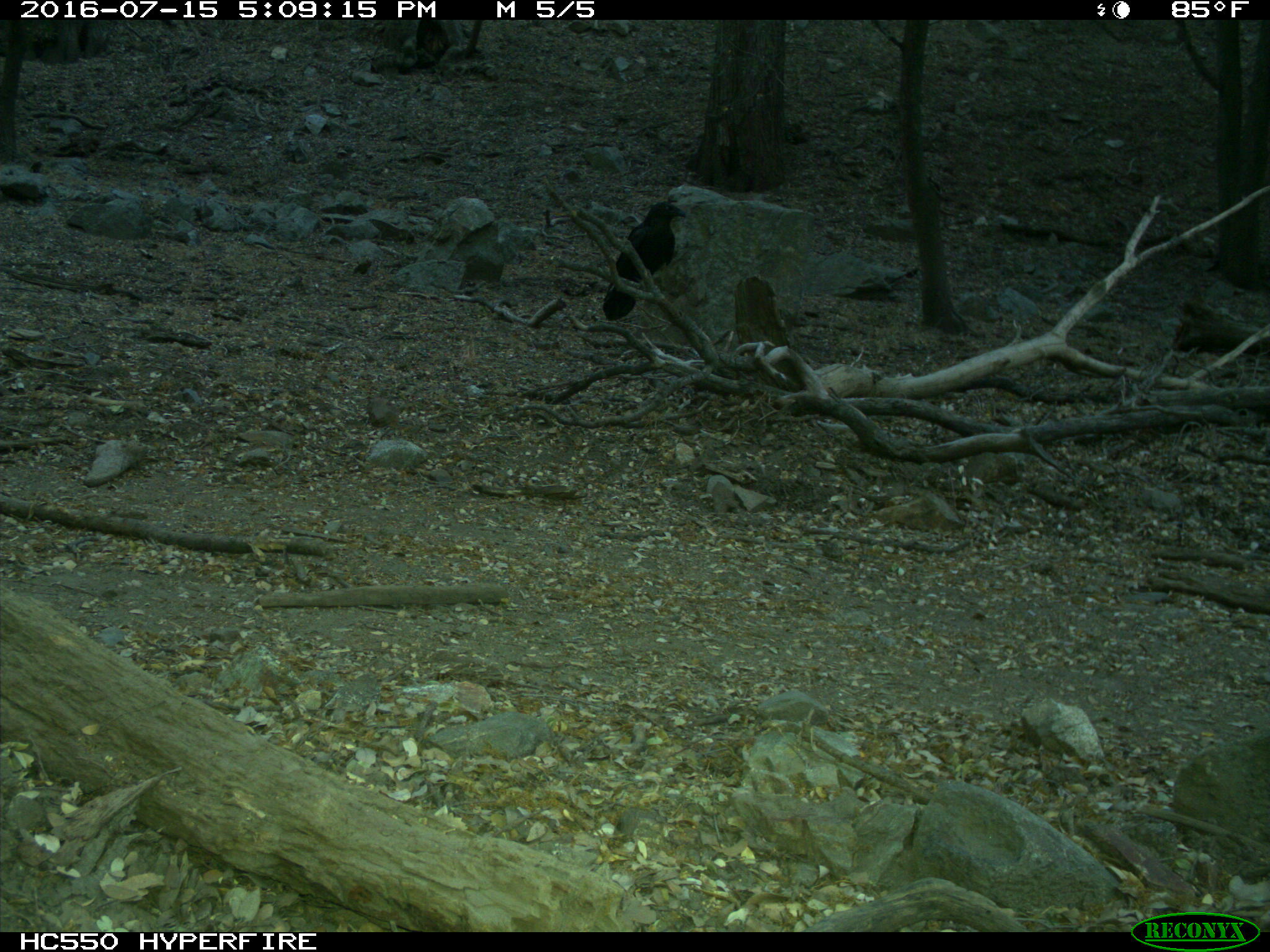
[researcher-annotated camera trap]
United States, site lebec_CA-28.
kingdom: Animalia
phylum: Chordata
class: Aves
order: Passeriformes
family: Corvidae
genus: Corvus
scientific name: Corvus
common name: crows and ravens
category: unidentified corvus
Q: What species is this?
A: Unidentified corvus (crows and ravens) (Corvus).